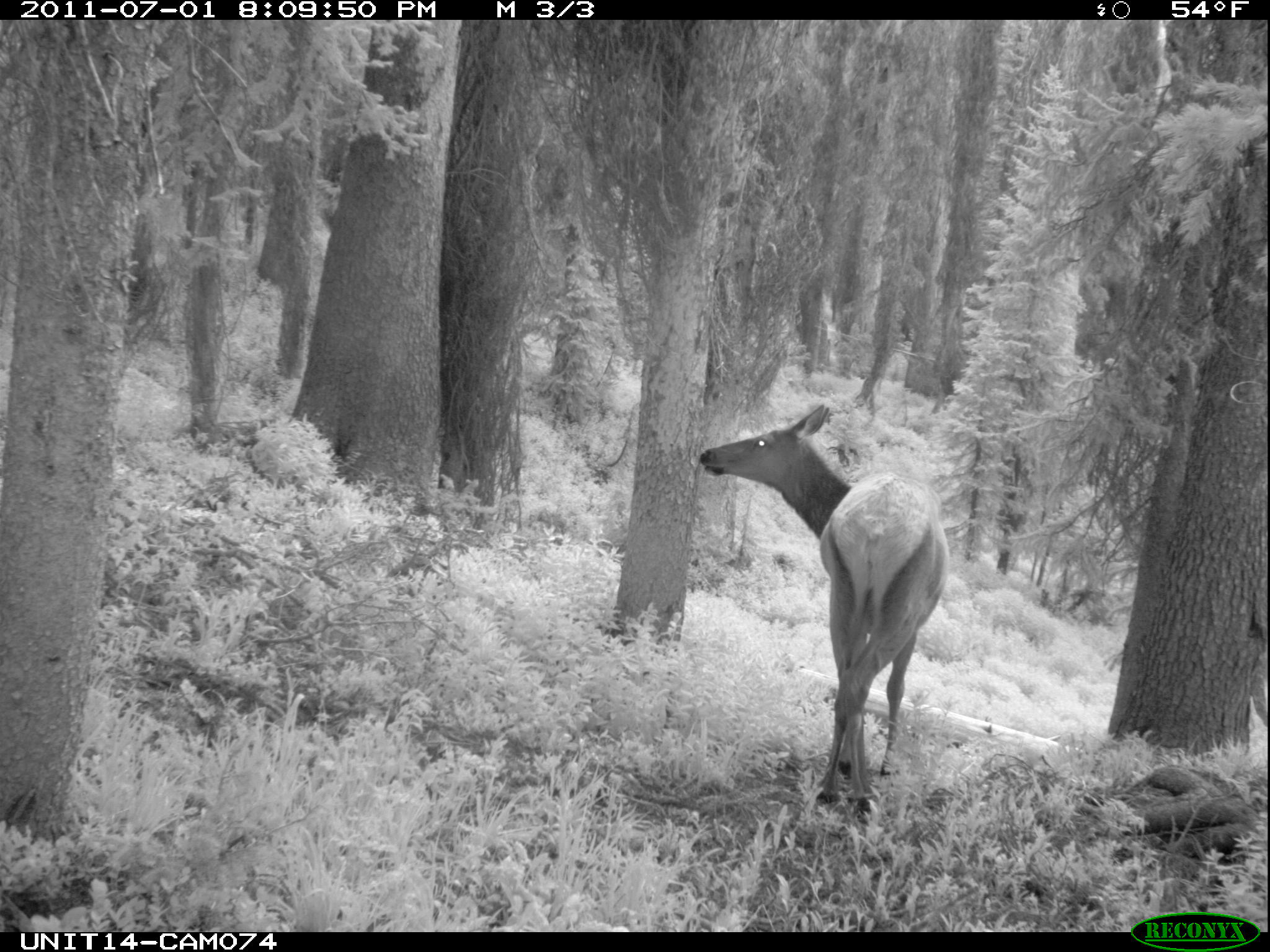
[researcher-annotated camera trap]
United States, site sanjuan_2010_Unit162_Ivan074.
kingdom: Animalia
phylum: Chordata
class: Mammalia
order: Artiodactyla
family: Cervidae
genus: Cervus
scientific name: Cervus elaphus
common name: red deer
Cervus elaphus (red deer).